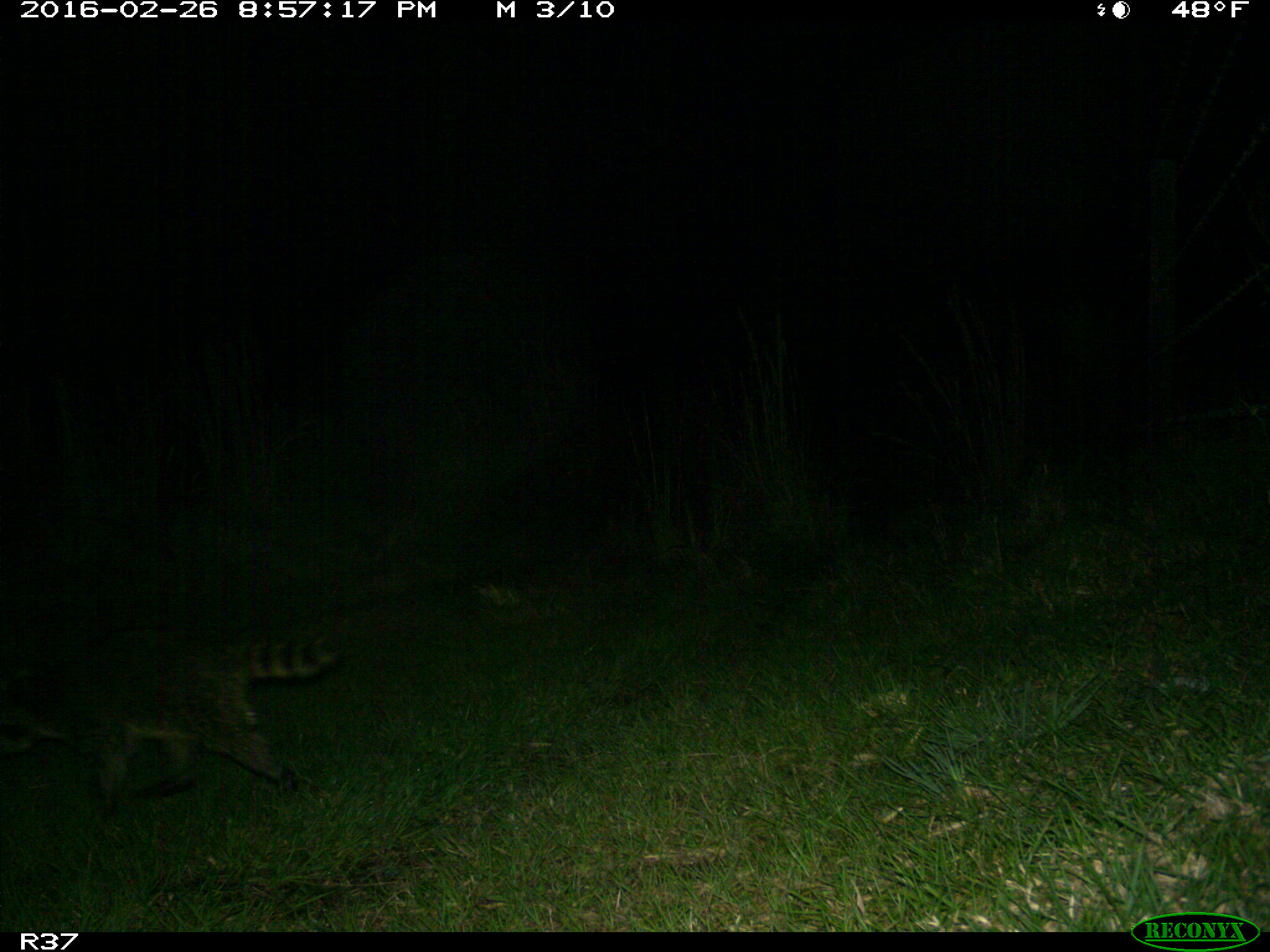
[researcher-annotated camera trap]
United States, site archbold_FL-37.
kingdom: Animalia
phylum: Chordata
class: Mammalia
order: Carnivora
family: Procyonidae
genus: Procyon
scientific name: Procyon lotor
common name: common raccoon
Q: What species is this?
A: Procyon lotor (common raccoon).